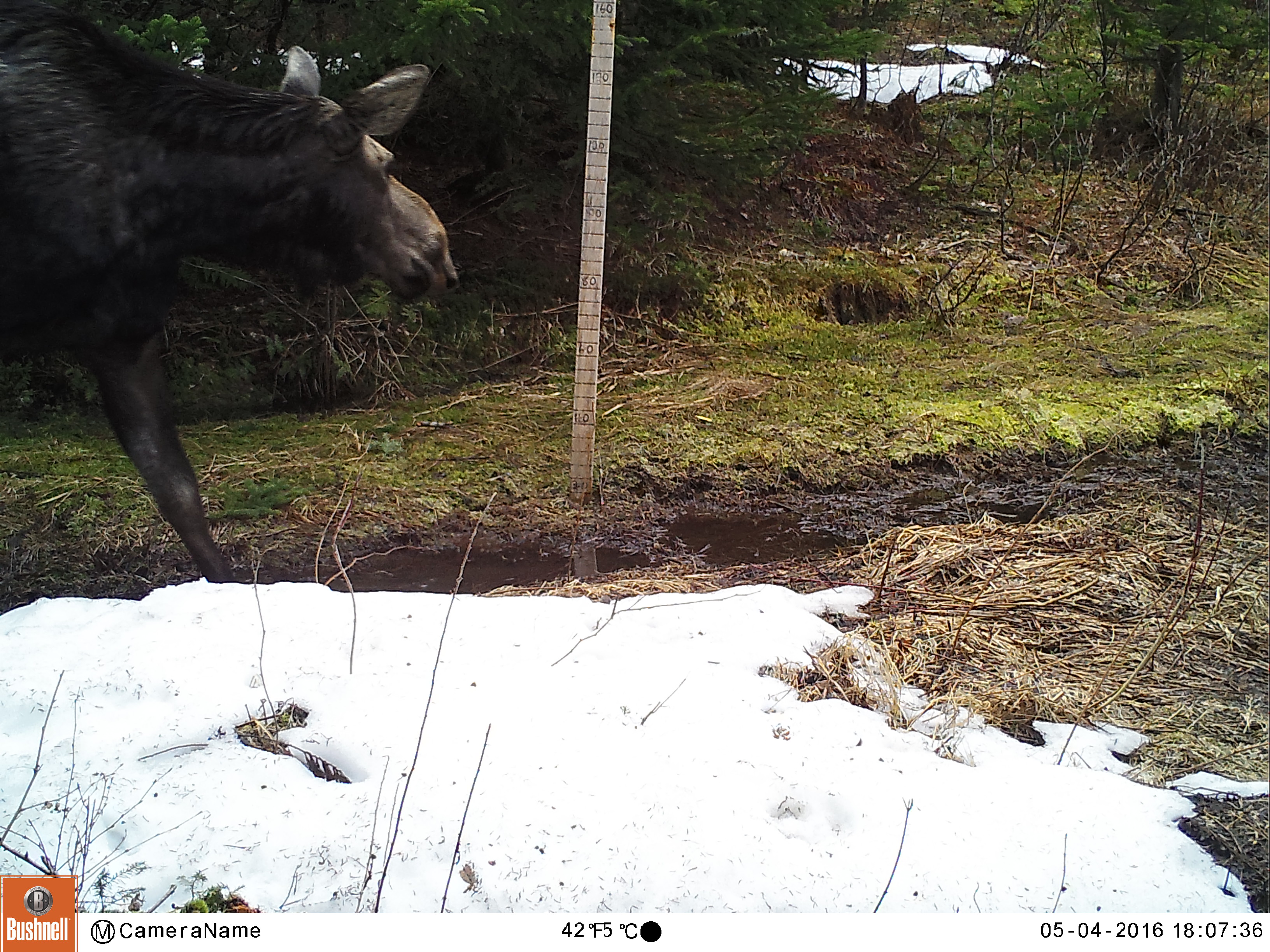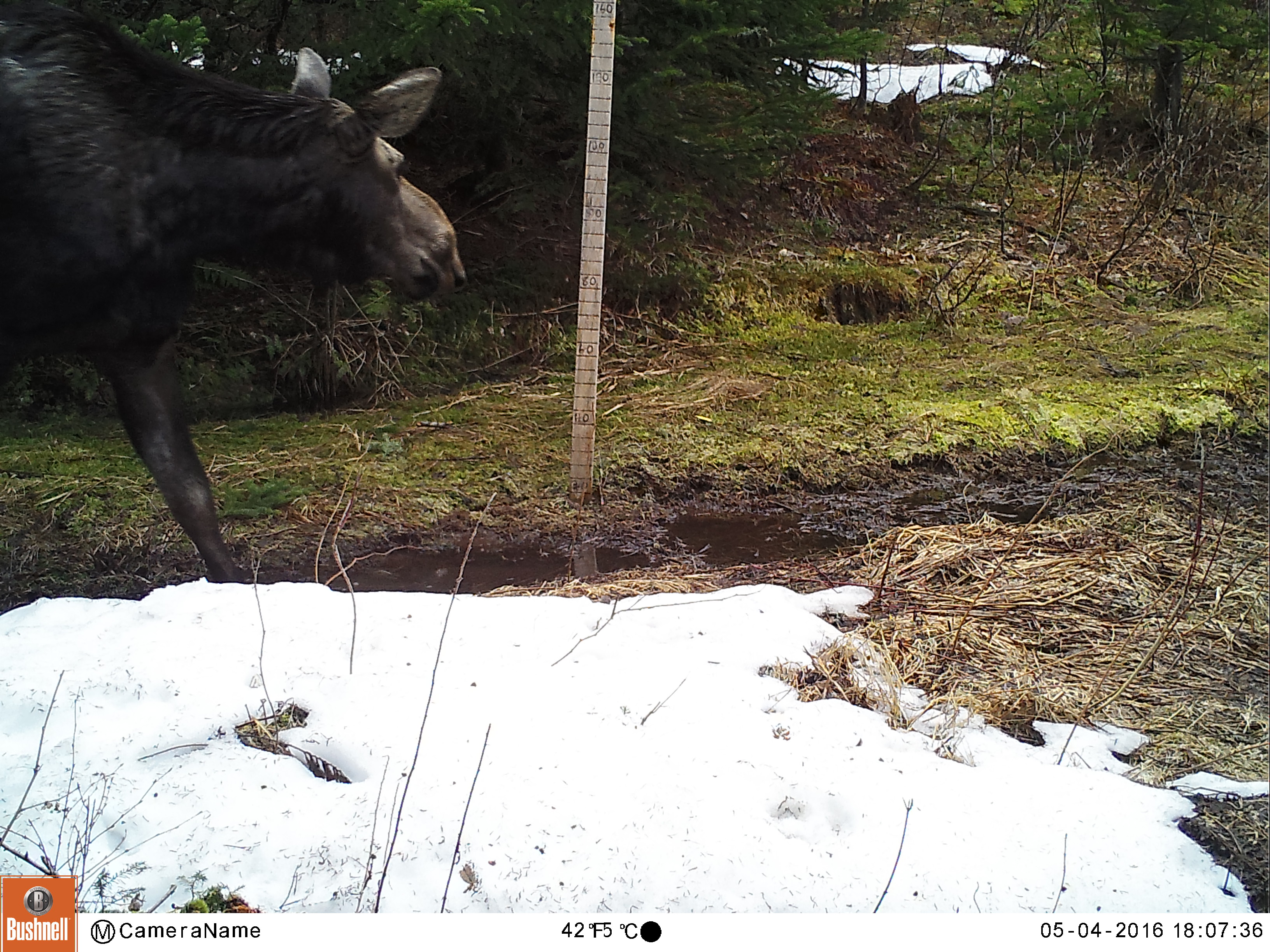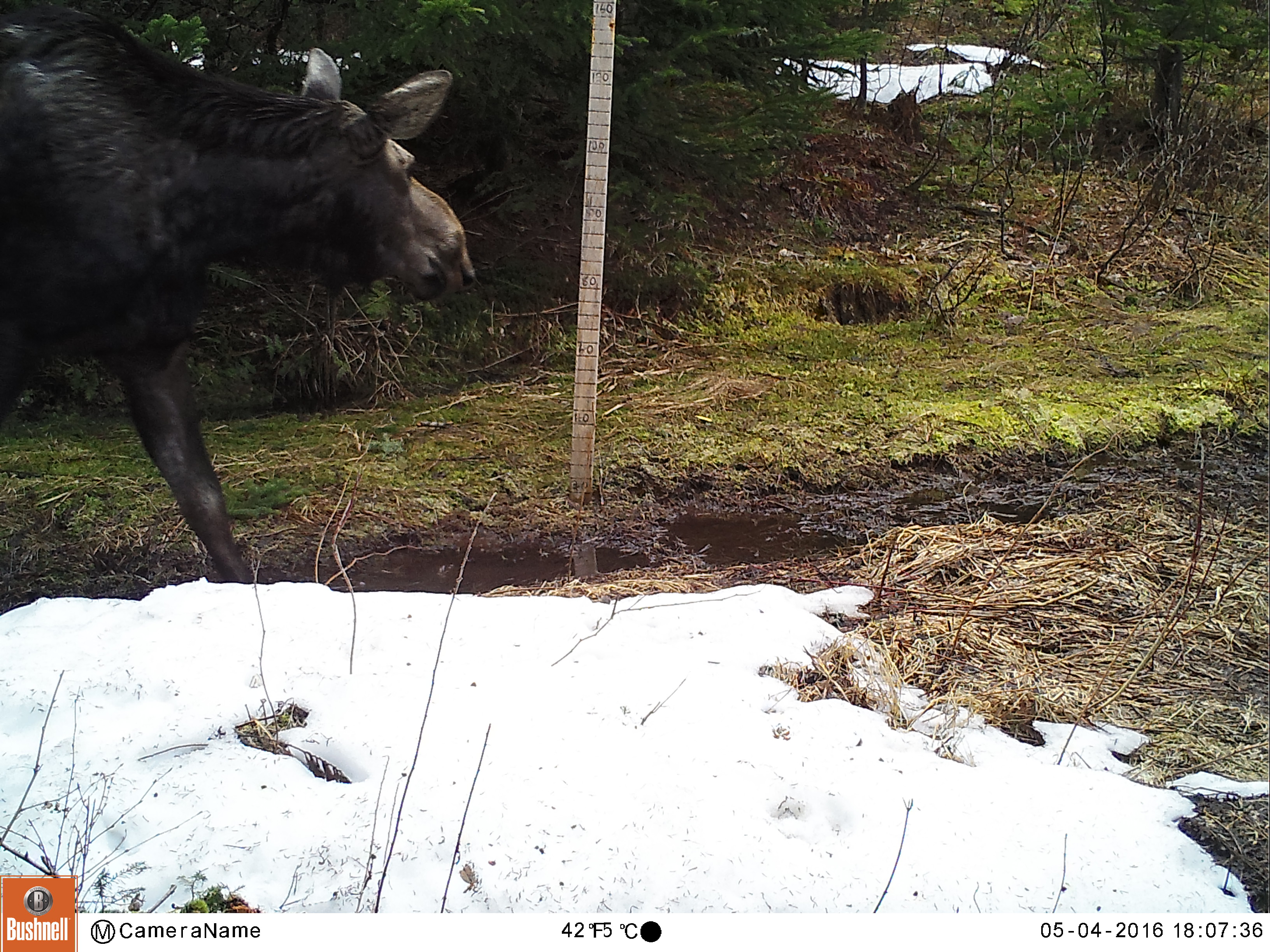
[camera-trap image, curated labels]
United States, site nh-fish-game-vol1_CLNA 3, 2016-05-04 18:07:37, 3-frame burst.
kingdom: Animalia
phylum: Chordata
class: Mammalia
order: Artiodactyla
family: Cervidae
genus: Alces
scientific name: Alces alces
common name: moose